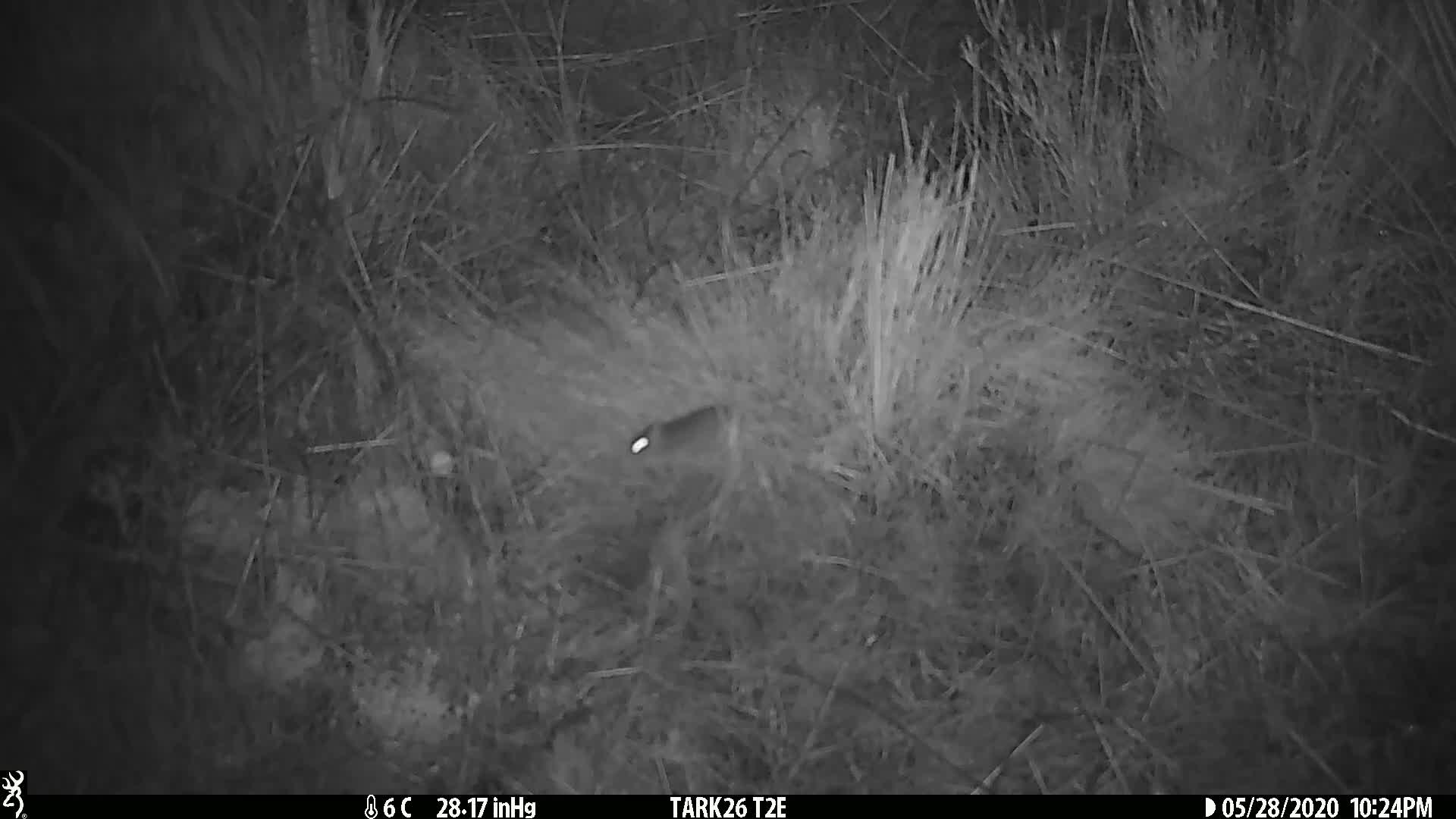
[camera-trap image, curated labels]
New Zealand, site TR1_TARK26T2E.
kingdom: Animalia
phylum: Chordata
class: Mammalia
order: Rodentia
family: Muridae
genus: Mus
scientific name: Mus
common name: mouse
Mouse (Mus).